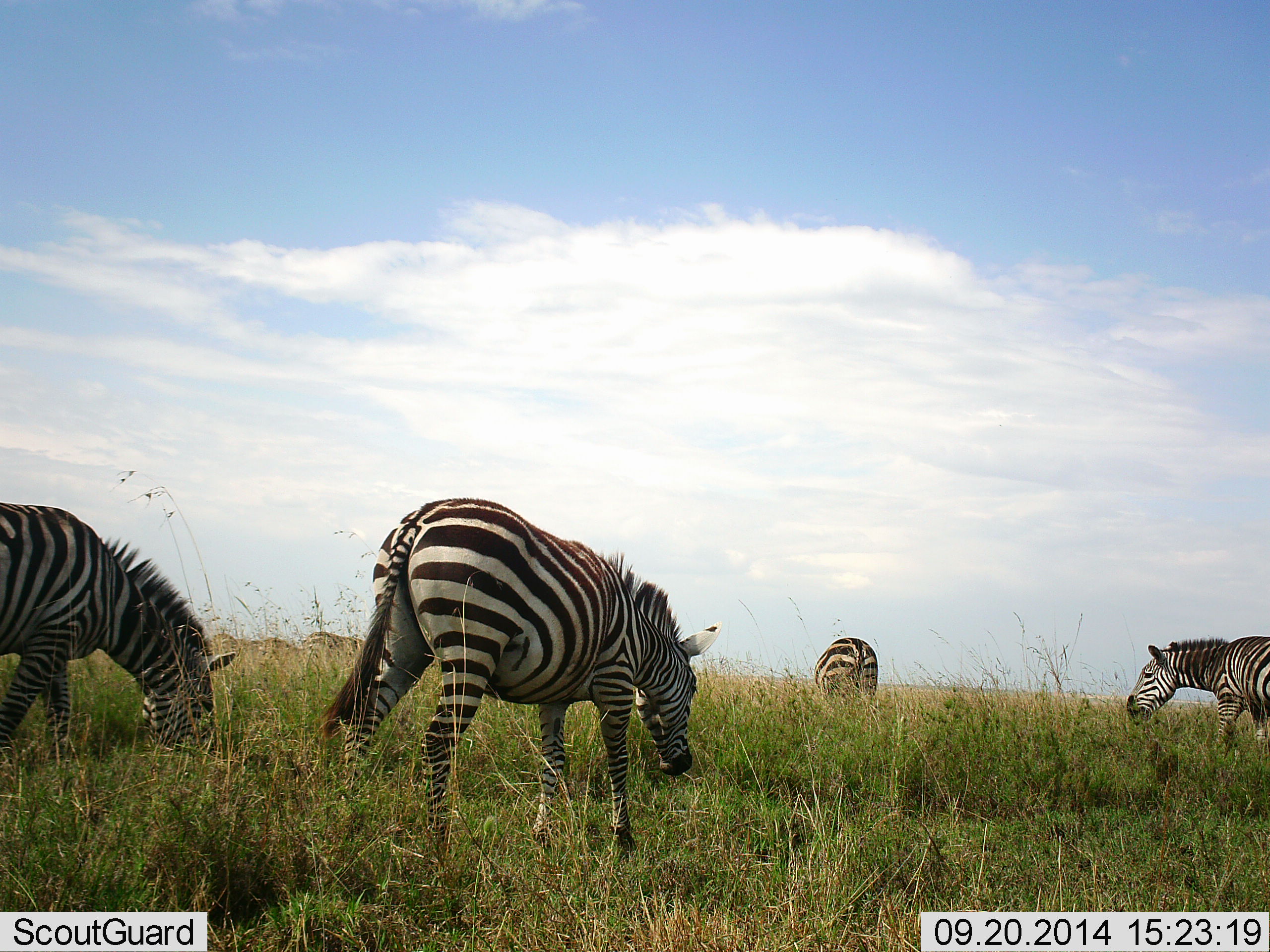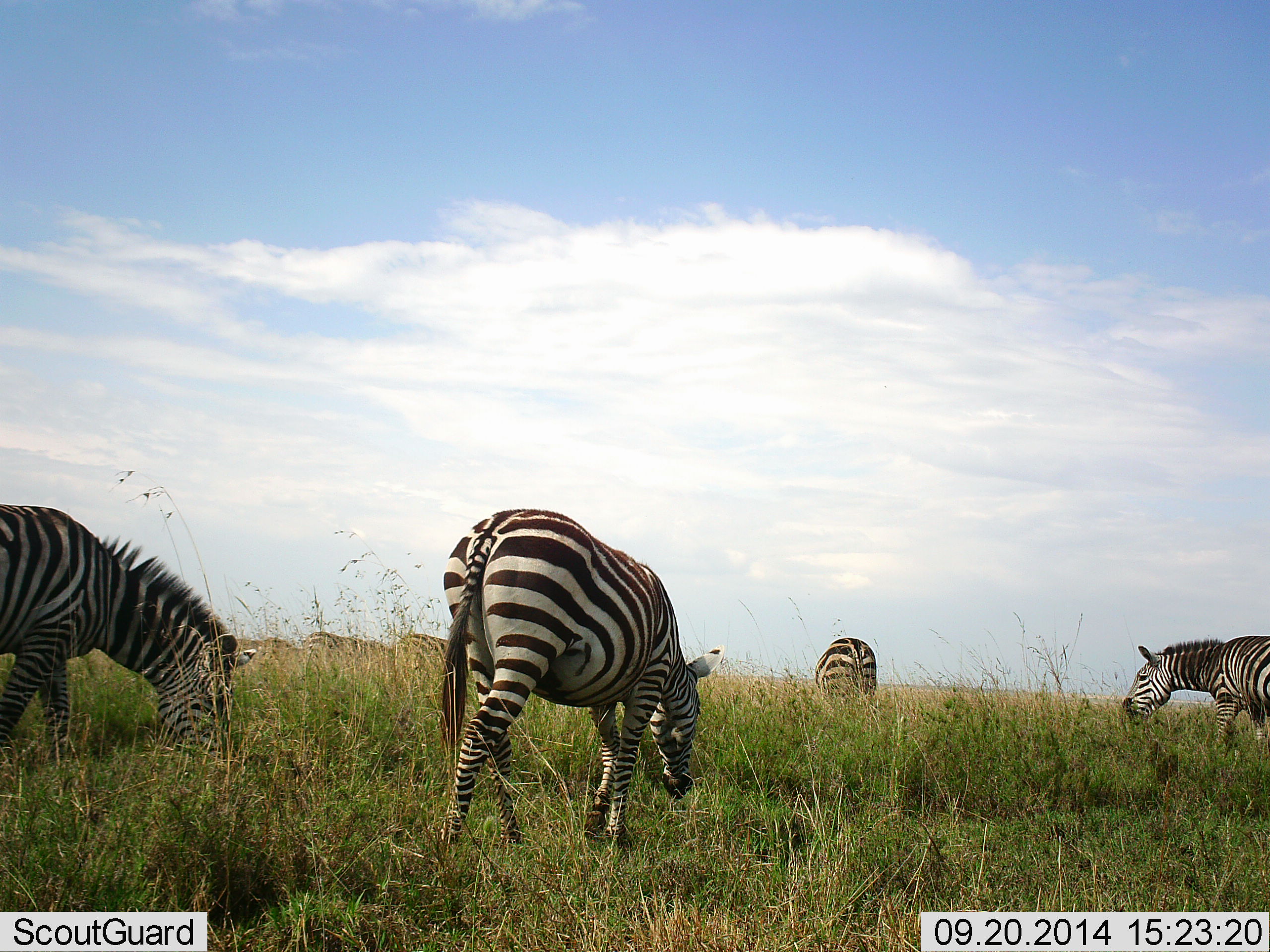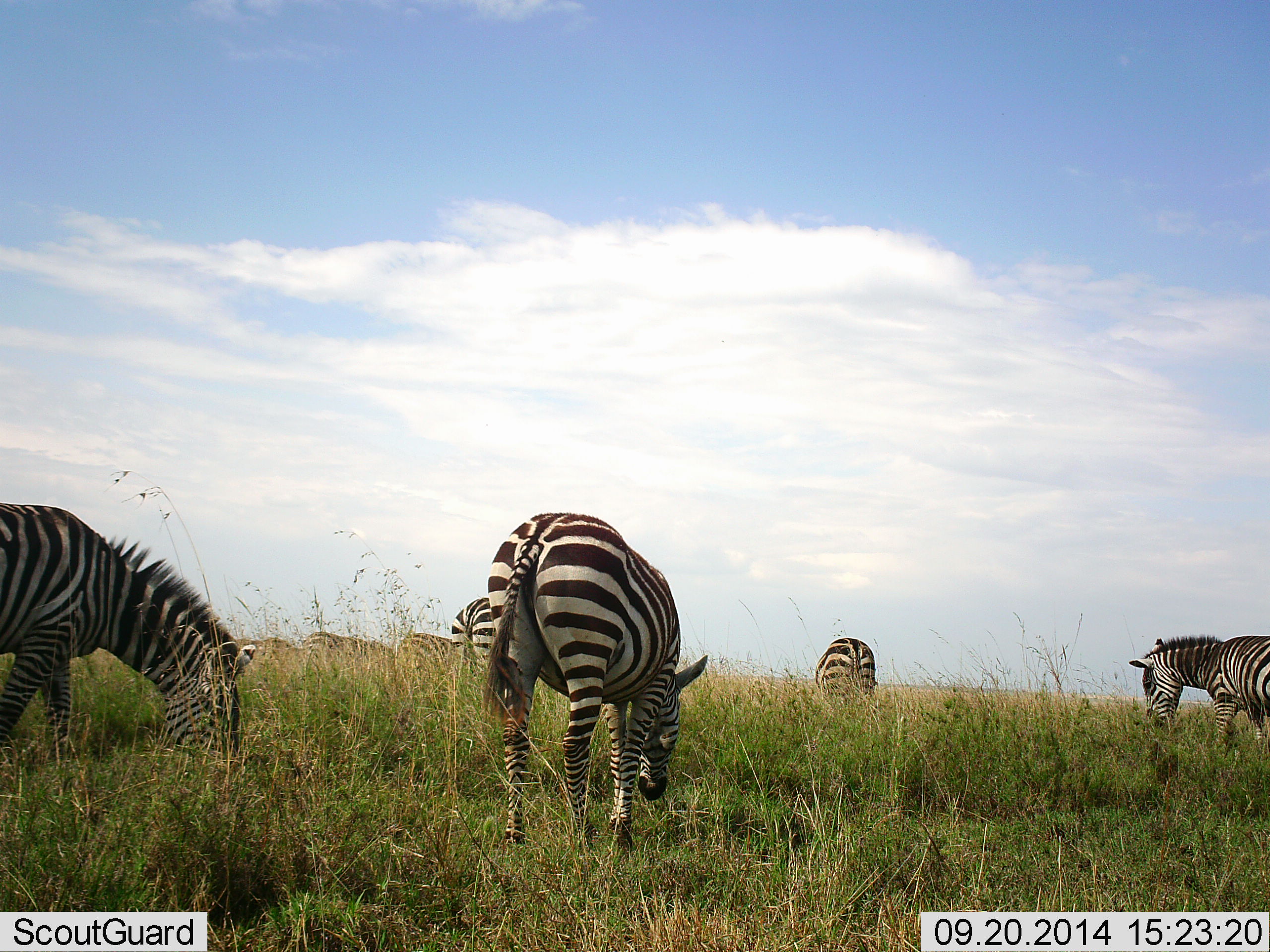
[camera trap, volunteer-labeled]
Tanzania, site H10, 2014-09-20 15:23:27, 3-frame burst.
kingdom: Animalia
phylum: Chordata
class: Mammalia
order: Perissodactyla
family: Equidae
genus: Equus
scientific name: Equus quagga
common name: plains zebra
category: zebra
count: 7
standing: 20%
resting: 0%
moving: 30%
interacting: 0%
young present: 0%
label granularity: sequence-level